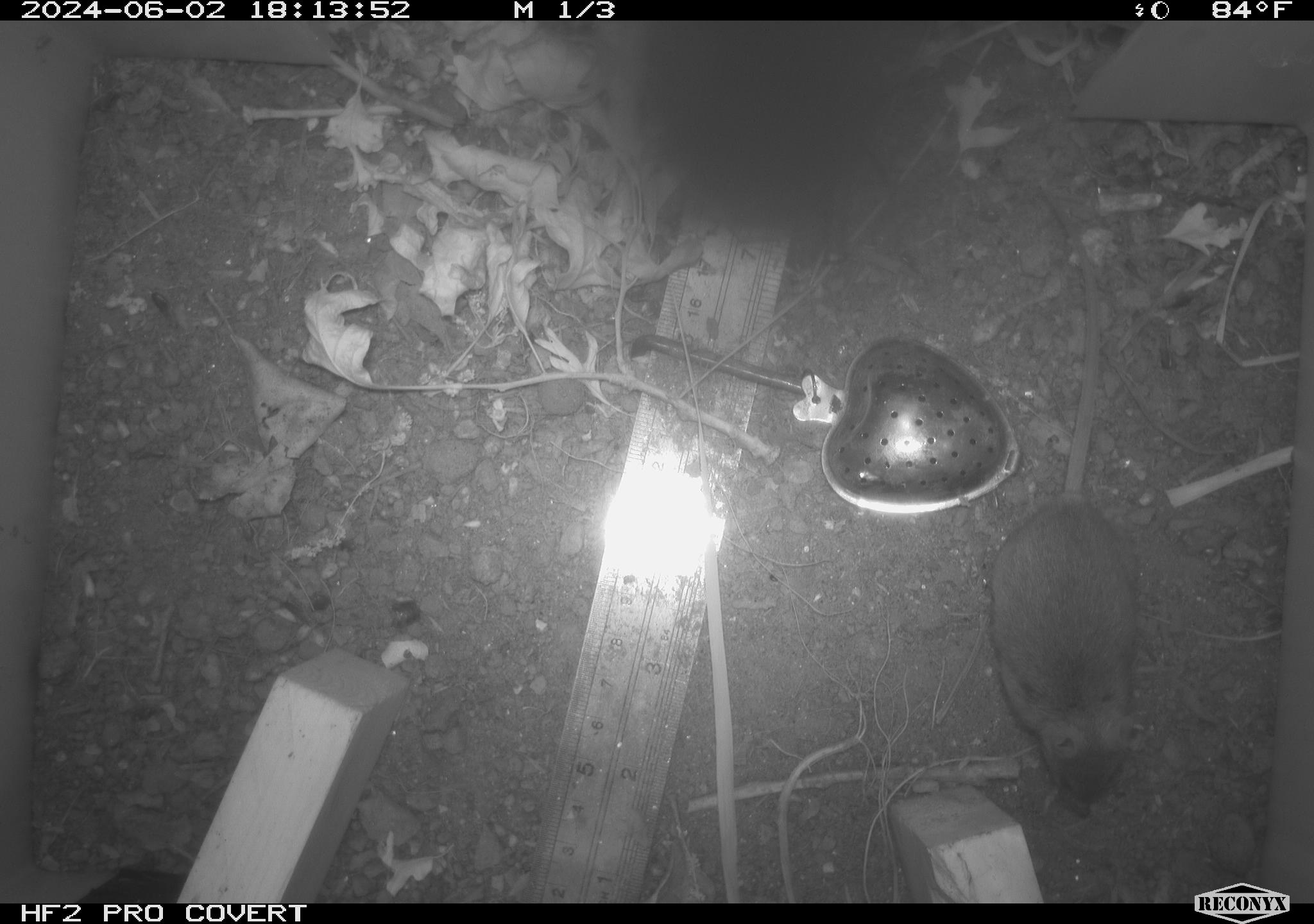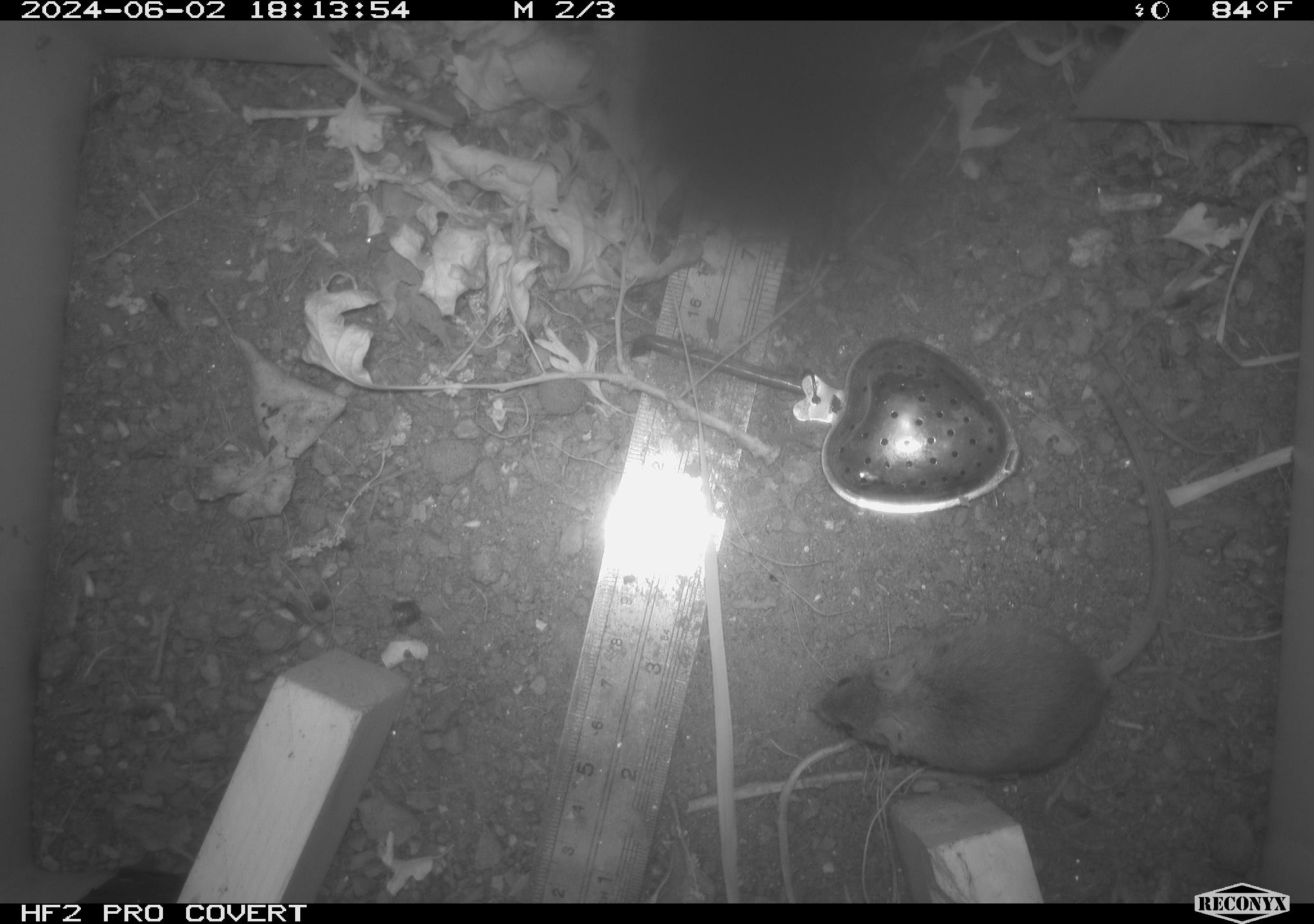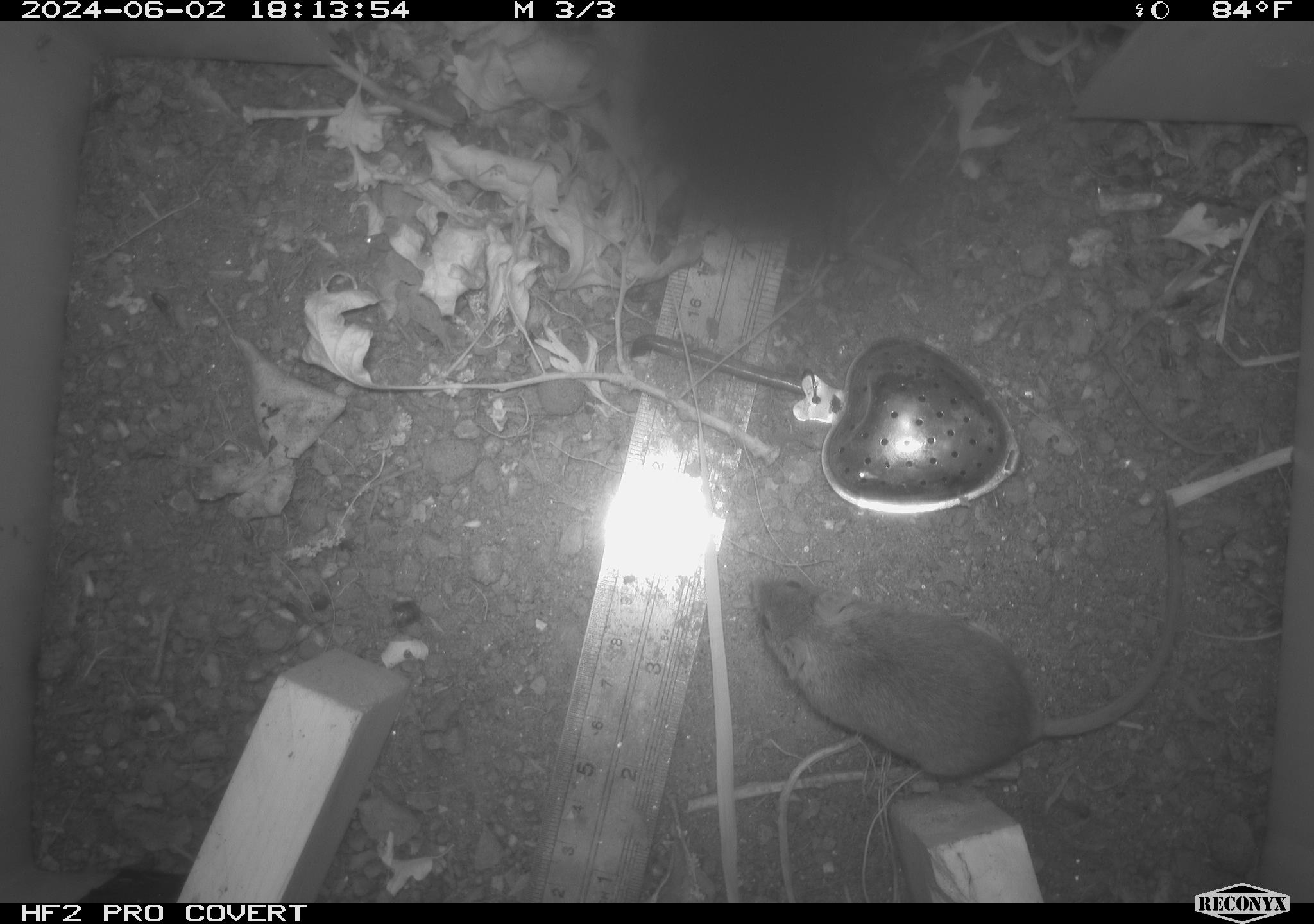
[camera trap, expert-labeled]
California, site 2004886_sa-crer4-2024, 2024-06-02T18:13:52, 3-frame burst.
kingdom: Animalia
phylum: Chordata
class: Mammalia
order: Rodentia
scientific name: Rodentia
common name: mouse species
Mouse species (Rodentia).